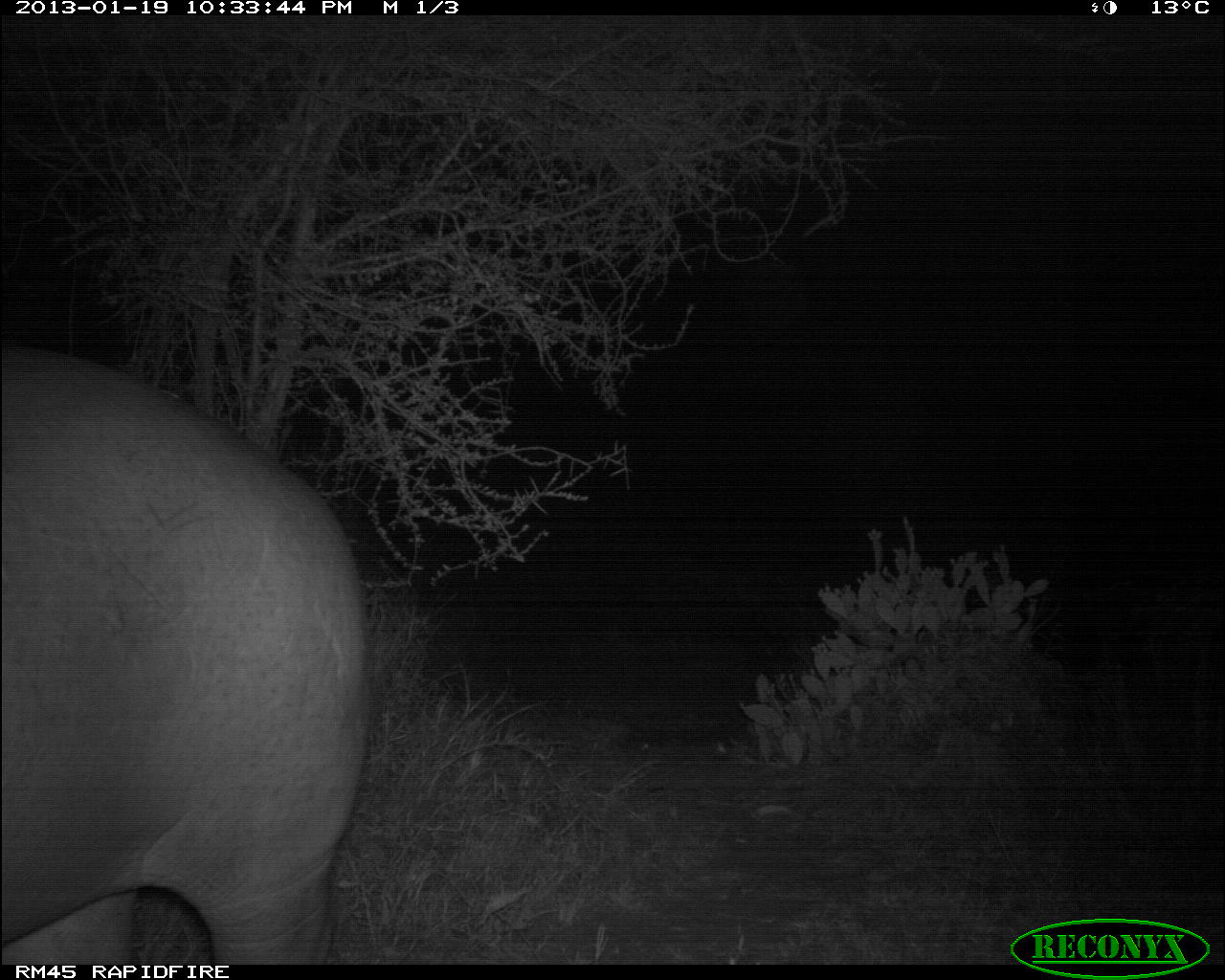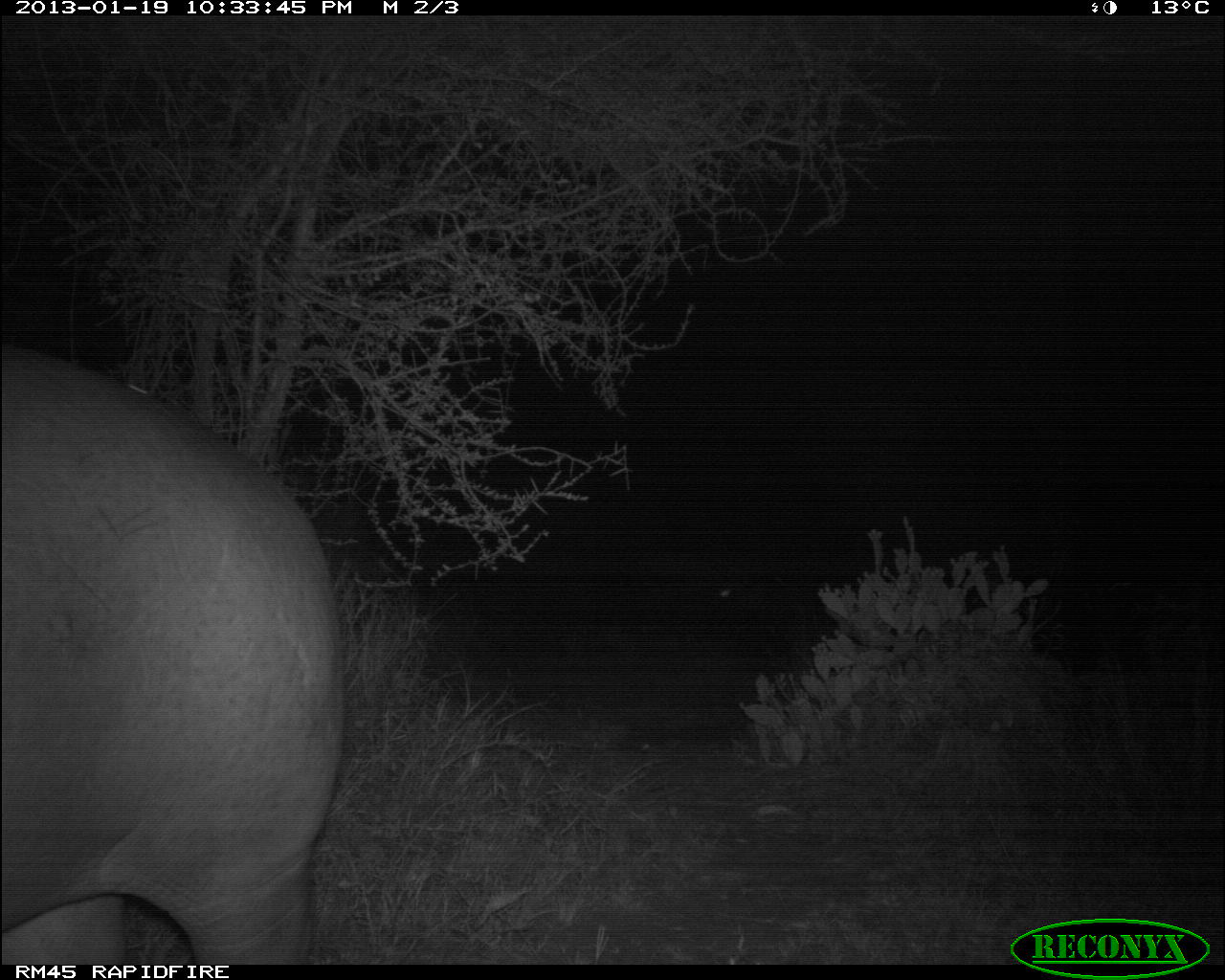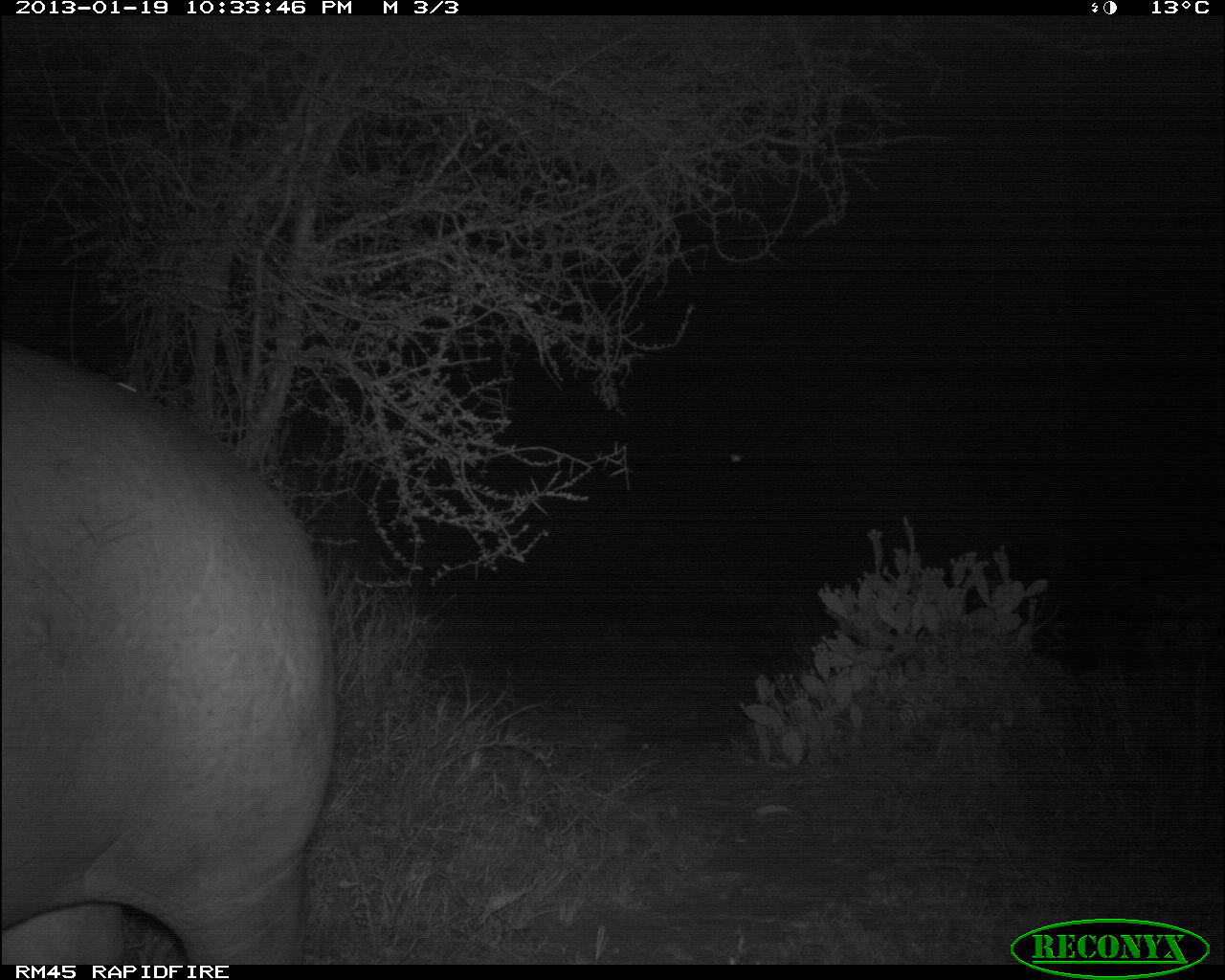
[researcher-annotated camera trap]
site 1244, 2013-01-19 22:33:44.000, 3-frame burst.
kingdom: Animalia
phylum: Chordata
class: Mammalia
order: Artiodactyla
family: Hippopotamidae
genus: Hippopotamus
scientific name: Hippopotamus amphibius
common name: hippopotamus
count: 1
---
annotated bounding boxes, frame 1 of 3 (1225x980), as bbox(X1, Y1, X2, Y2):
hippopotamus amphibius: bbox(0, 345, 378, 970)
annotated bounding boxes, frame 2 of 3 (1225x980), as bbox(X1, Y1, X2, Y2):
hippopotamus amphibius: bbox(0, 338, 352, 969)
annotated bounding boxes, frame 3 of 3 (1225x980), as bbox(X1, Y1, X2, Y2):
hippopotamus amphibius: bbox(0, 343, 347, 972)